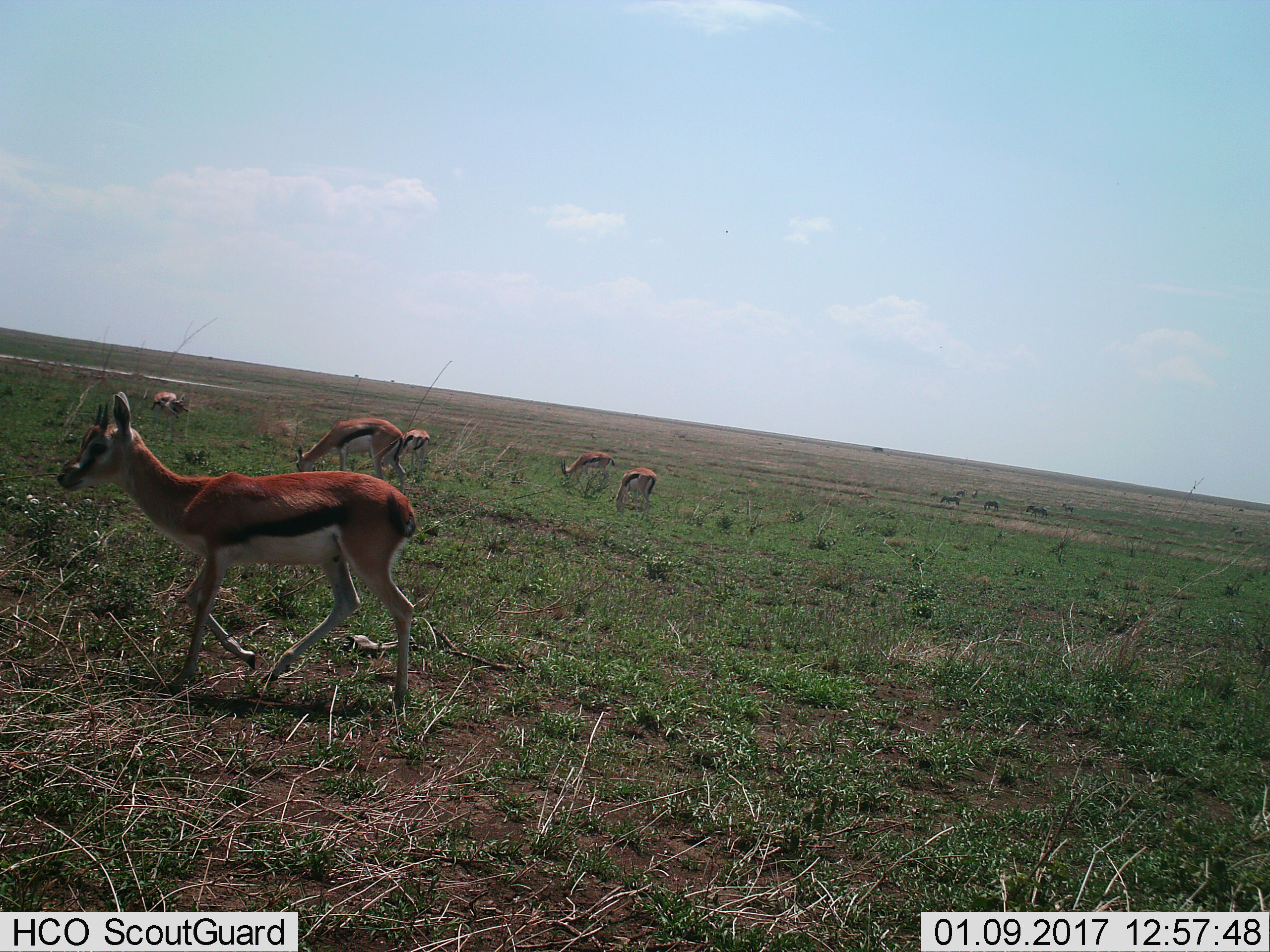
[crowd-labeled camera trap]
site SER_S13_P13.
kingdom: Animalia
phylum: Chordata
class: Mammalia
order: Artiodactyla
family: Bovidae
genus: Eudorcas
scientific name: Eudorcas thomsonii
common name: thomson's gazelle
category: gazellethomsons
Gazellethomsons (thomson's gazelle) (Eudorcas thomsonii), count 6. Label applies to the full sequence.